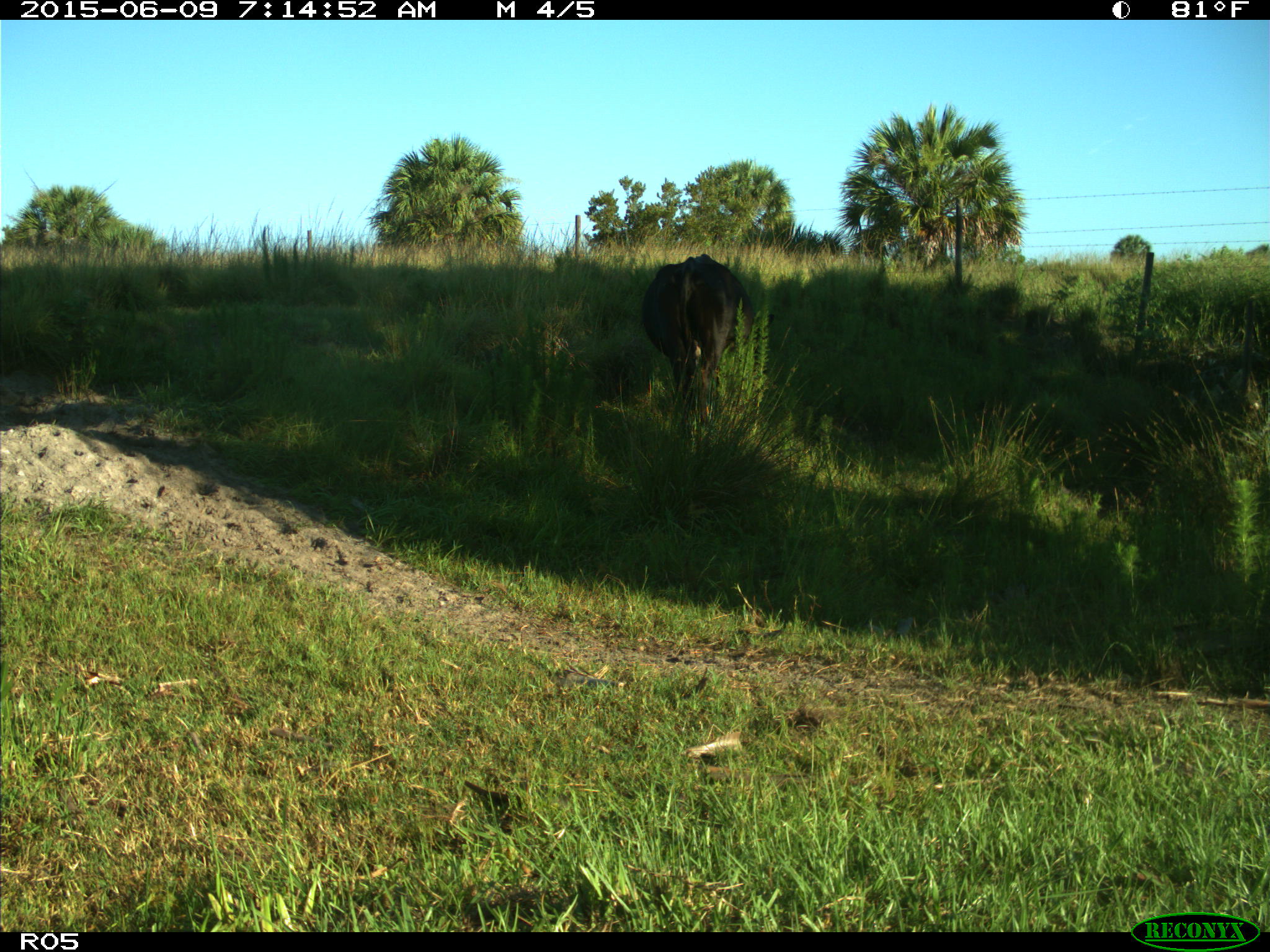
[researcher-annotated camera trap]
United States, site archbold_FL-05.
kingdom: Animalia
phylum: Chordata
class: Mammalia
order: Artiodactyla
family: Bovidae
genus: Bos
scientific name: Bos taurus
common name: domestic cow